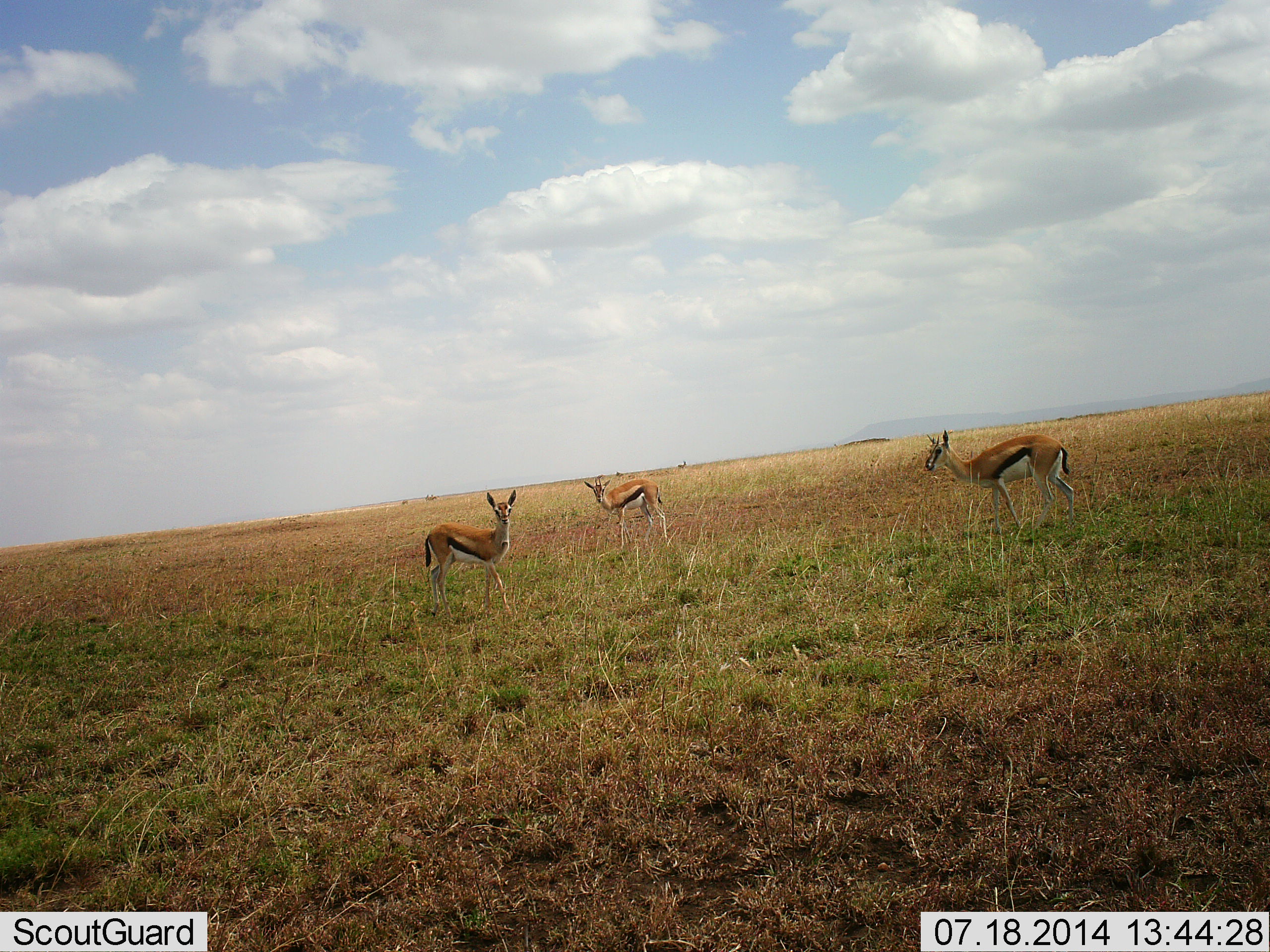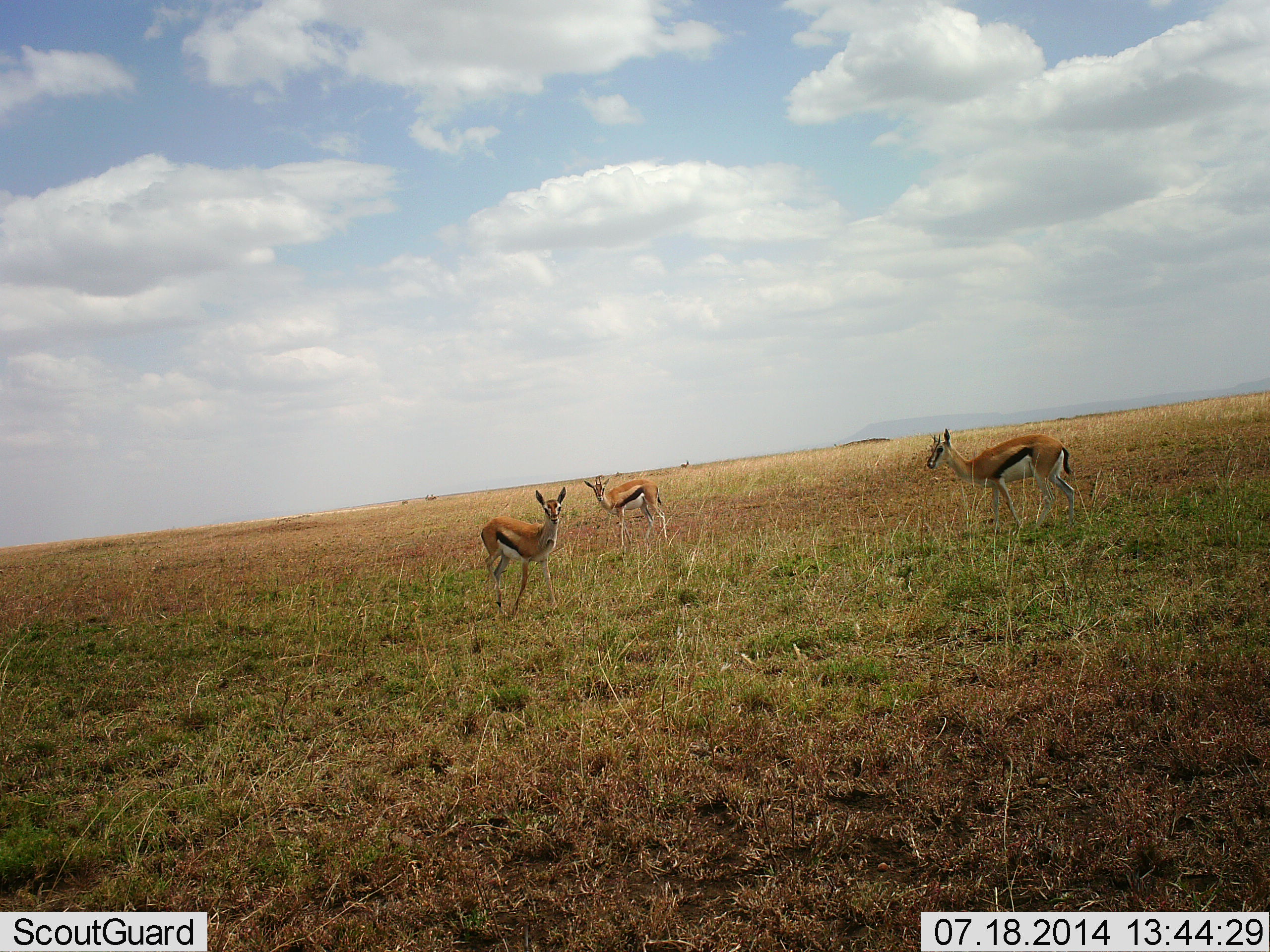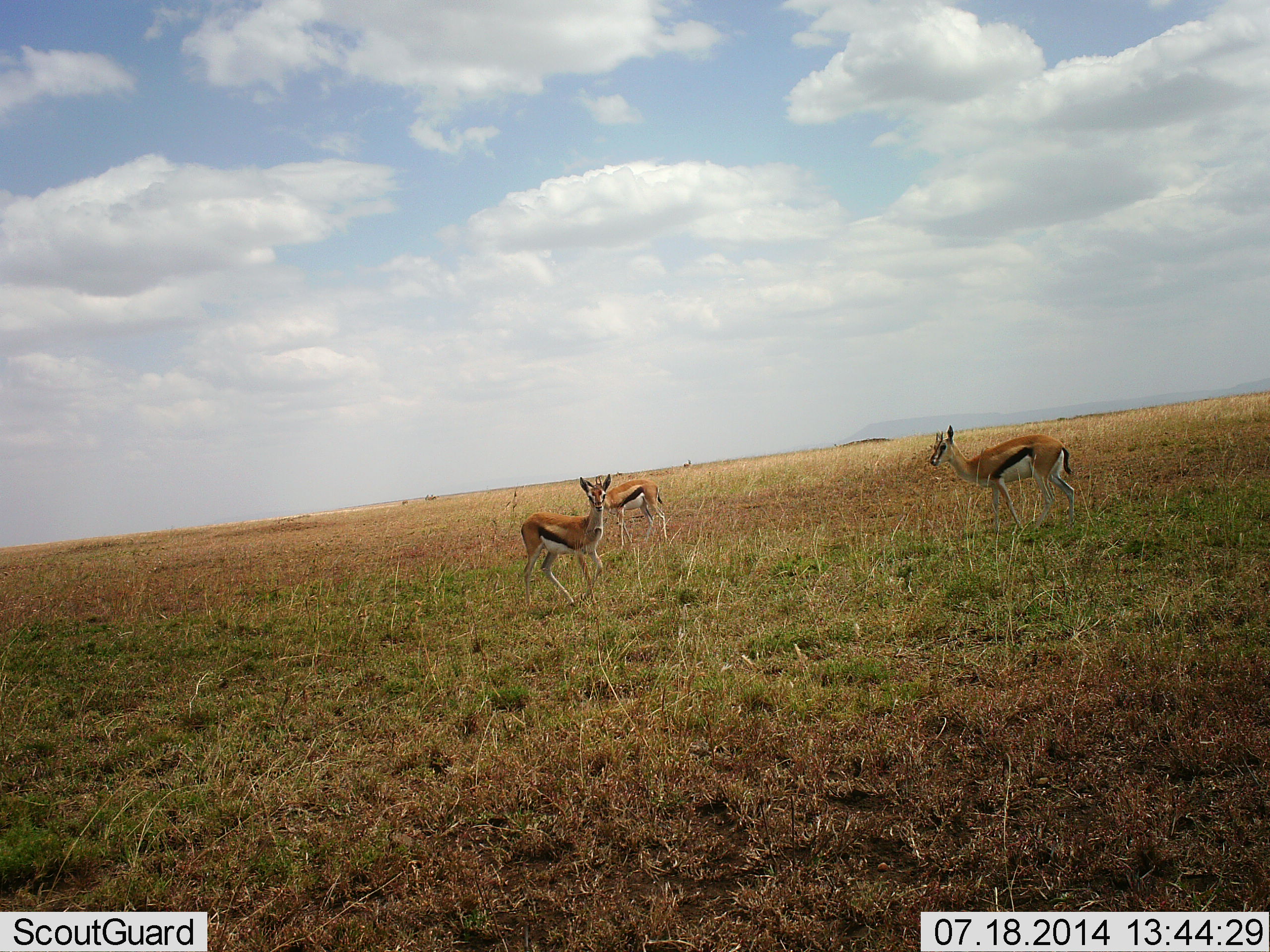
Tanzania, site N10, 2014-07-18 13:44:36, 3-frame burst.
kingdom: Animalia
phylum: Chordata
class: Mammalia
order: Artiodactyla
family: Bovidae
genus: Eudorcas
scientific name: Eudorcas thomsonii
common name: thomson's gazelle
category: gazellethomsons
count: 3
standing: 100%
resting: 0%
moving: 90%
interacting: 0%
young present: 0%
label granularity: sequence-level